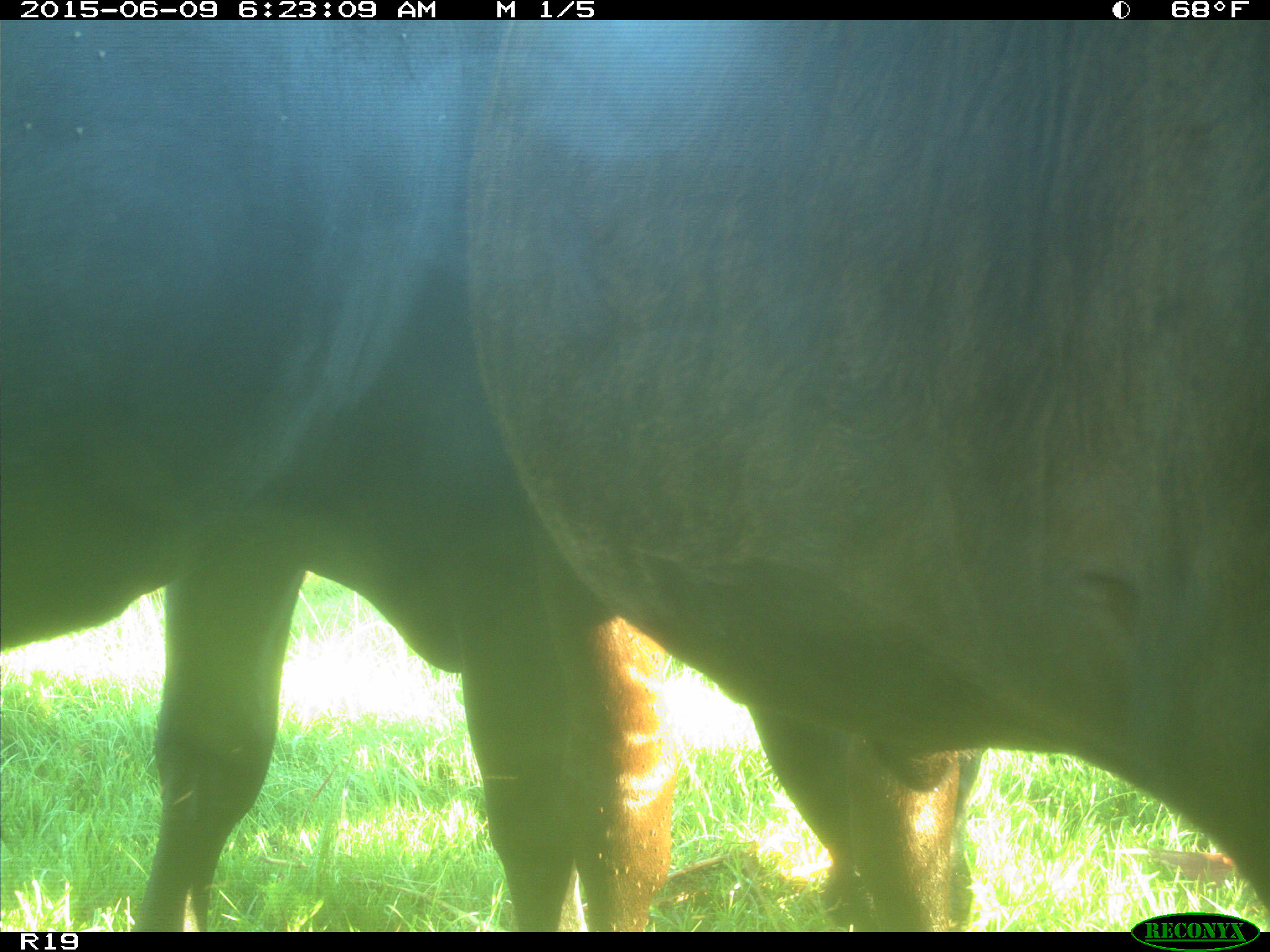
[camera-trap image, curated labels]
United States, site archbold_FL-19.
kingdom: Animalia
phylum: Chordata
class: Mammalia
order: Artiodactyla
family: Bovidae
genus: Bos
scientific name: Bos taurus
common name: domestic cow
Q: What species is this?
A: Bos taurus (domestic cow).